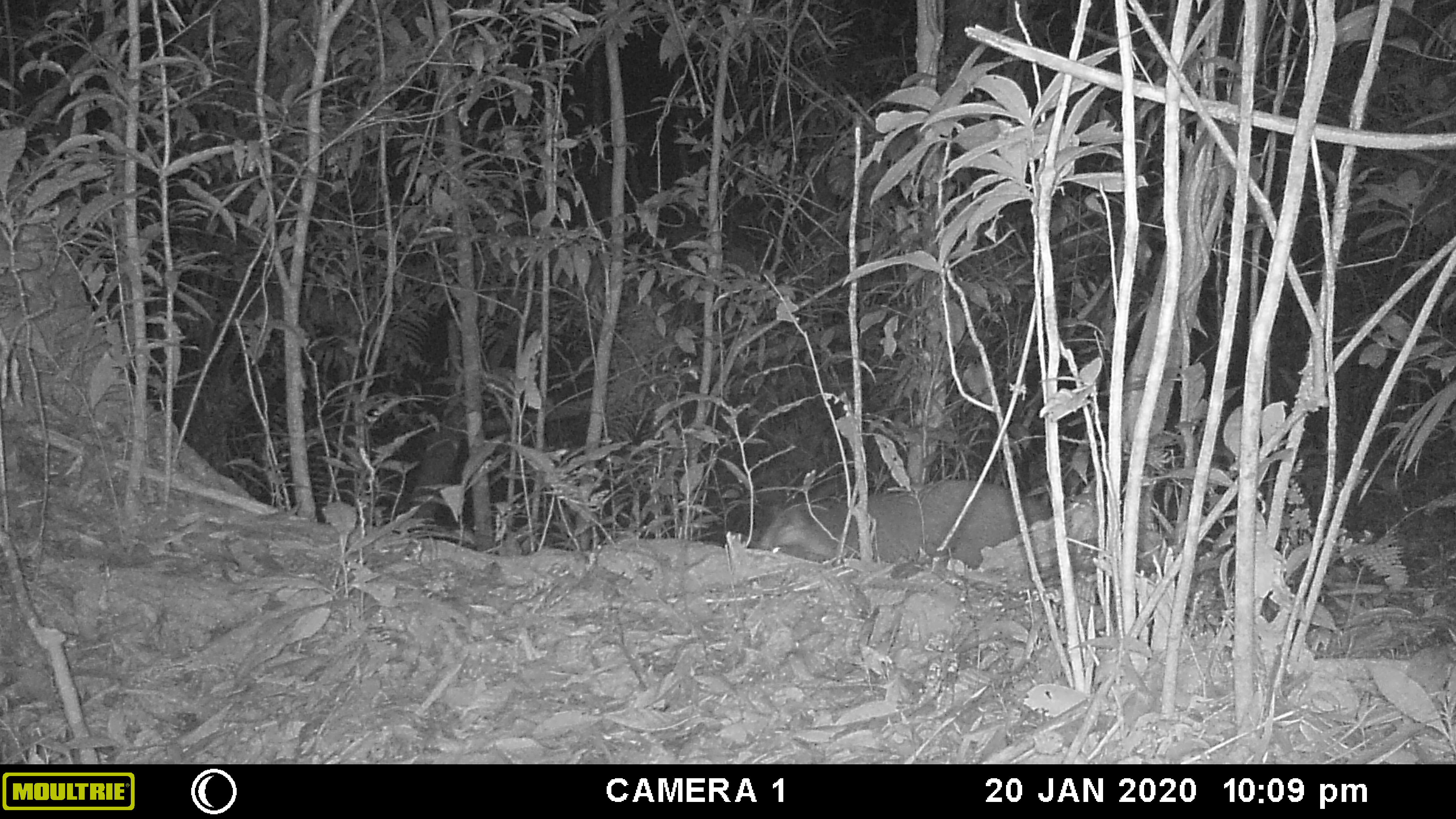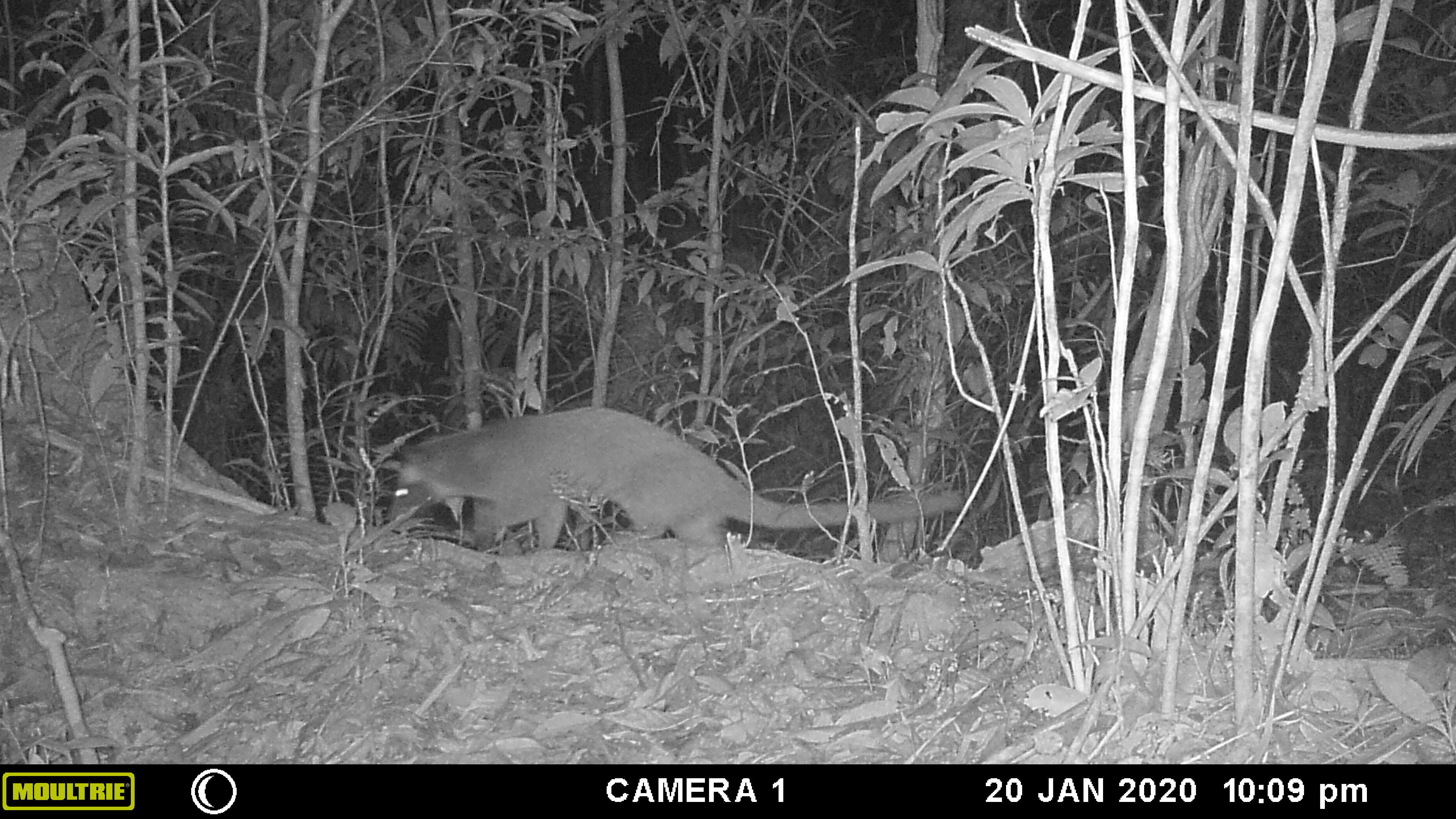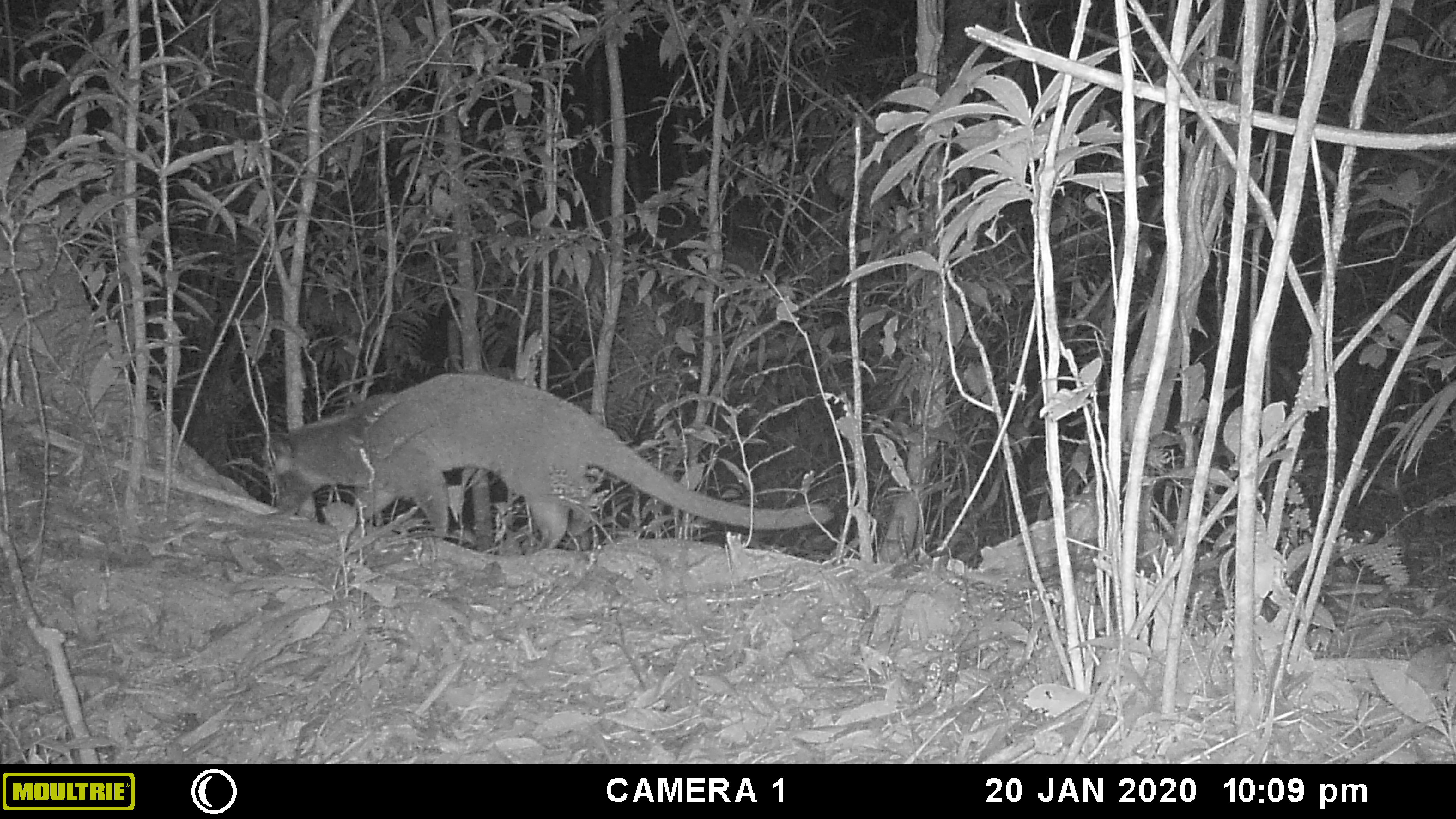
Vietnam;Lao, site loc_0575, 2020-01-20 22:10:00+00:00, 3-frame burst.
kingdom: Animalia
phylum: Chordata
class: Mammalia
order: Carnivora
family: Viverridae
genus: Paguma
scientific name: Paguma larvata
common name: masked palm civet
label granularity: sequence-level